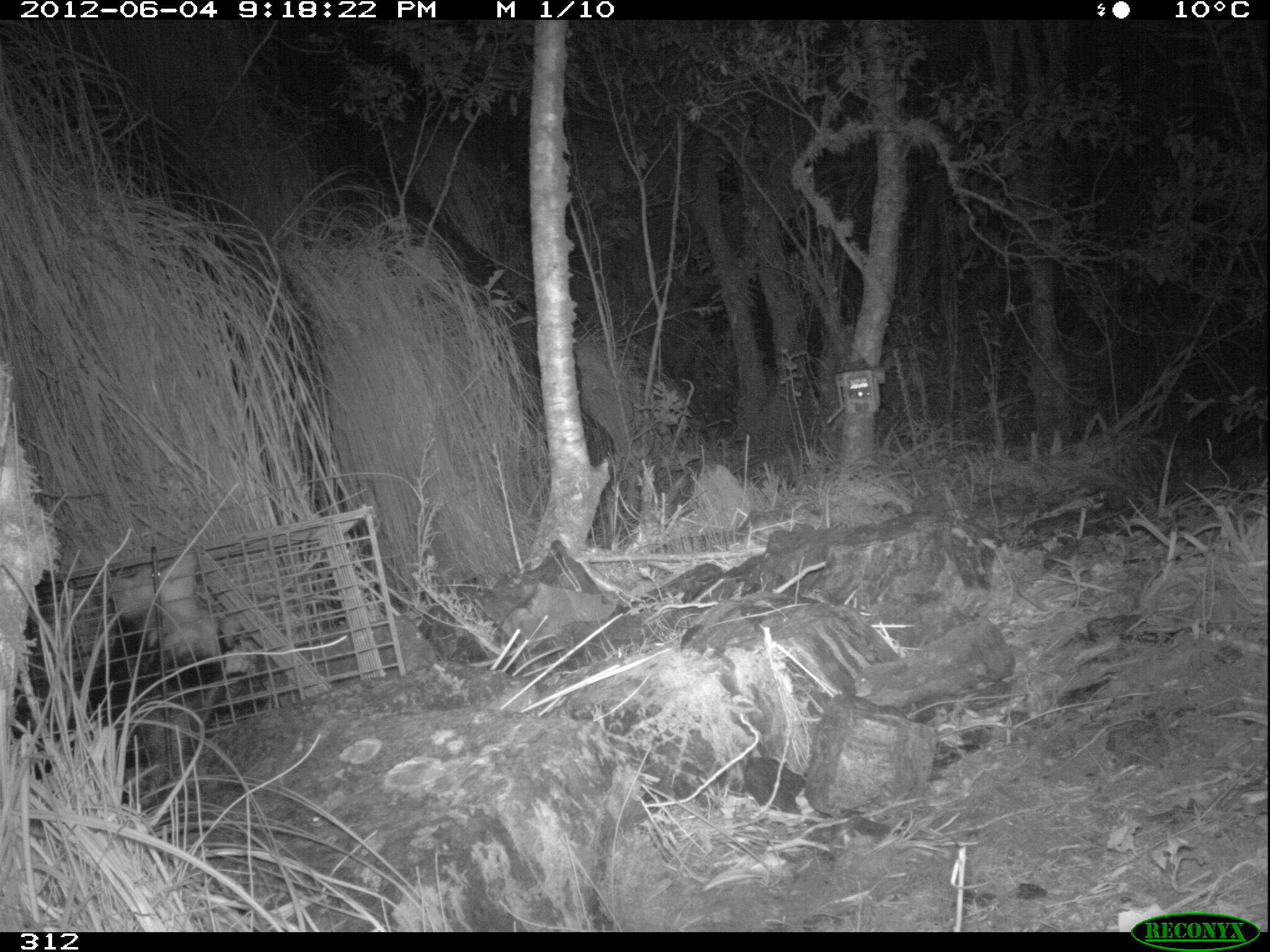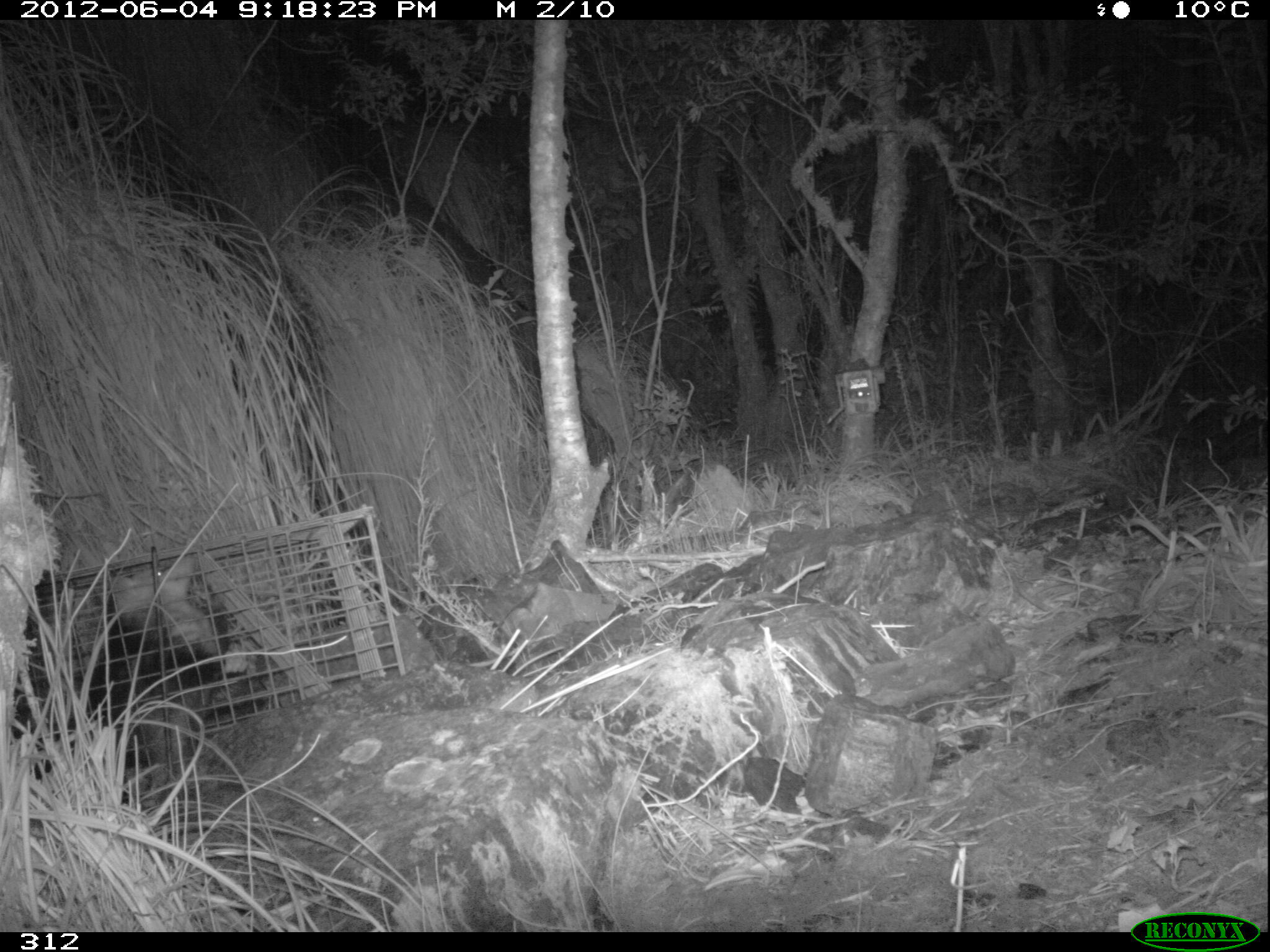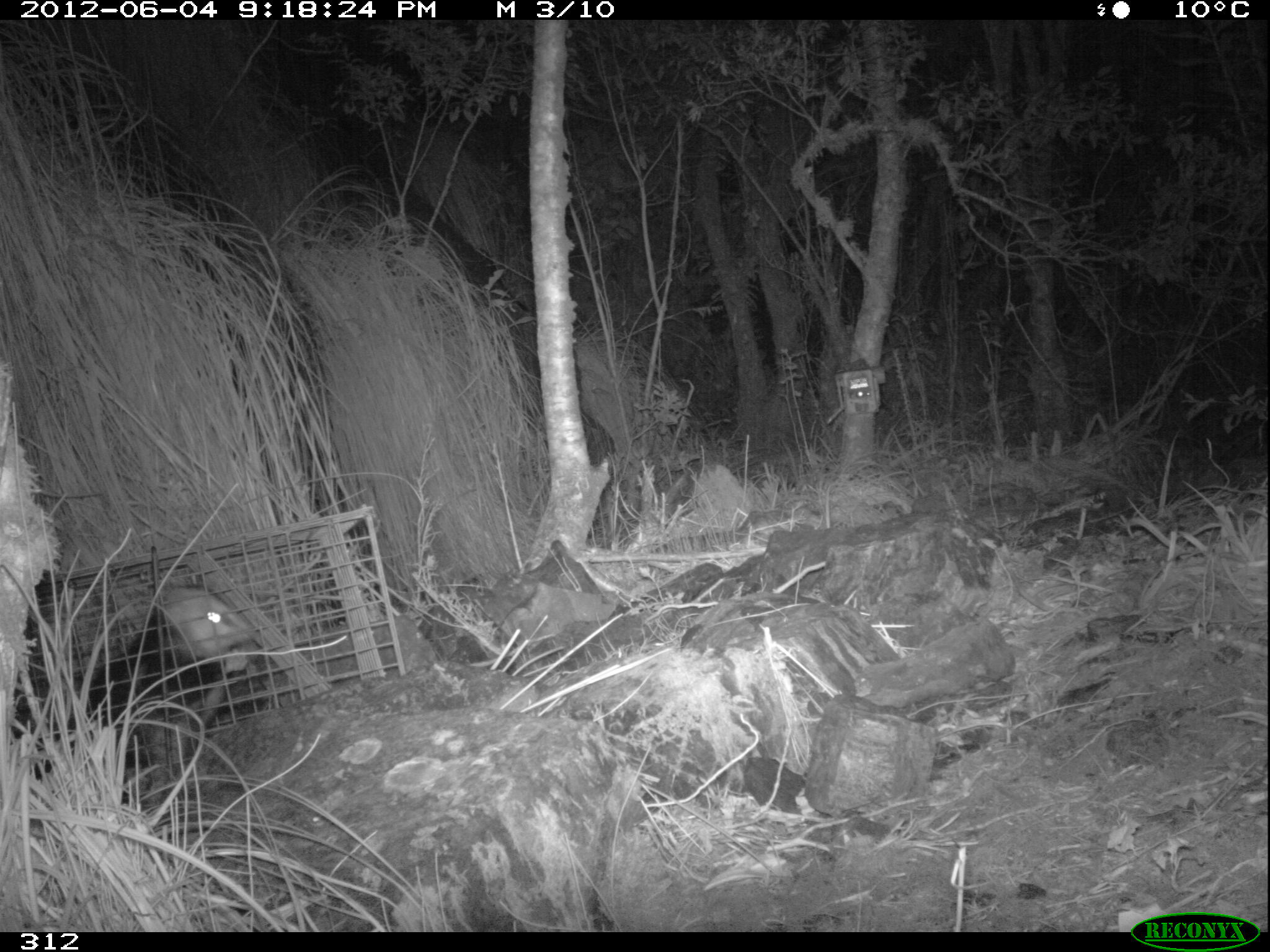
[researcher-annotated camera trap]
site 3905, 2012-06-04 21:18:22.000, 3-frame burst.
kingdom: Animalia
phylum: Chordata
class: Mammalia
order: Didelphimorphia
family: Didelphidae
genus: Didelphis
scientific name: Didelphis pernigra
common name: andean white-eared opossum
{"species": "Didelphis pernigra (andean white-eared opossum)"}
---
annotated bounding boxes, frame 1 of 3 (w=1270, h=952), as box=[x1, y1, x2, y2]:
didelphis pernigra: box=[16, 548, 262, 809]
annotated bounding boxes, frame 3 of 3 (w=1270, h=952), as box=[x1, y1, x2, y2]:
didelphis pernigra: box=[62, 585, 258, 804]